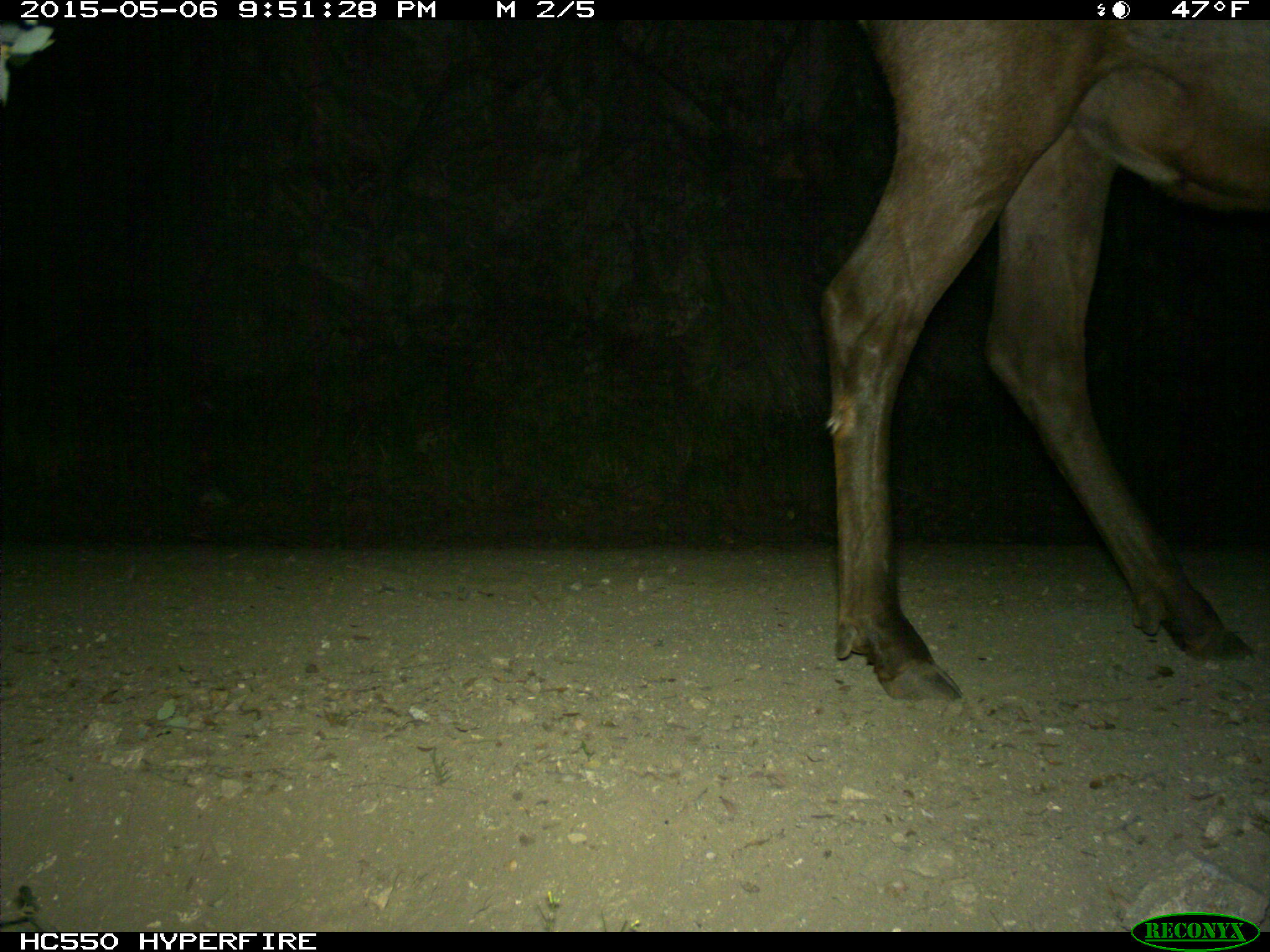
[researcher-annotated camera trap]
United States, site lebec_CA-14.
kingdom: Animalia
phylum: Chordata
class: Mammalia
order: Artiodactyla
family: Cervidae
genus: Cervus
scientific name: Cervus canadensis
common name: elk